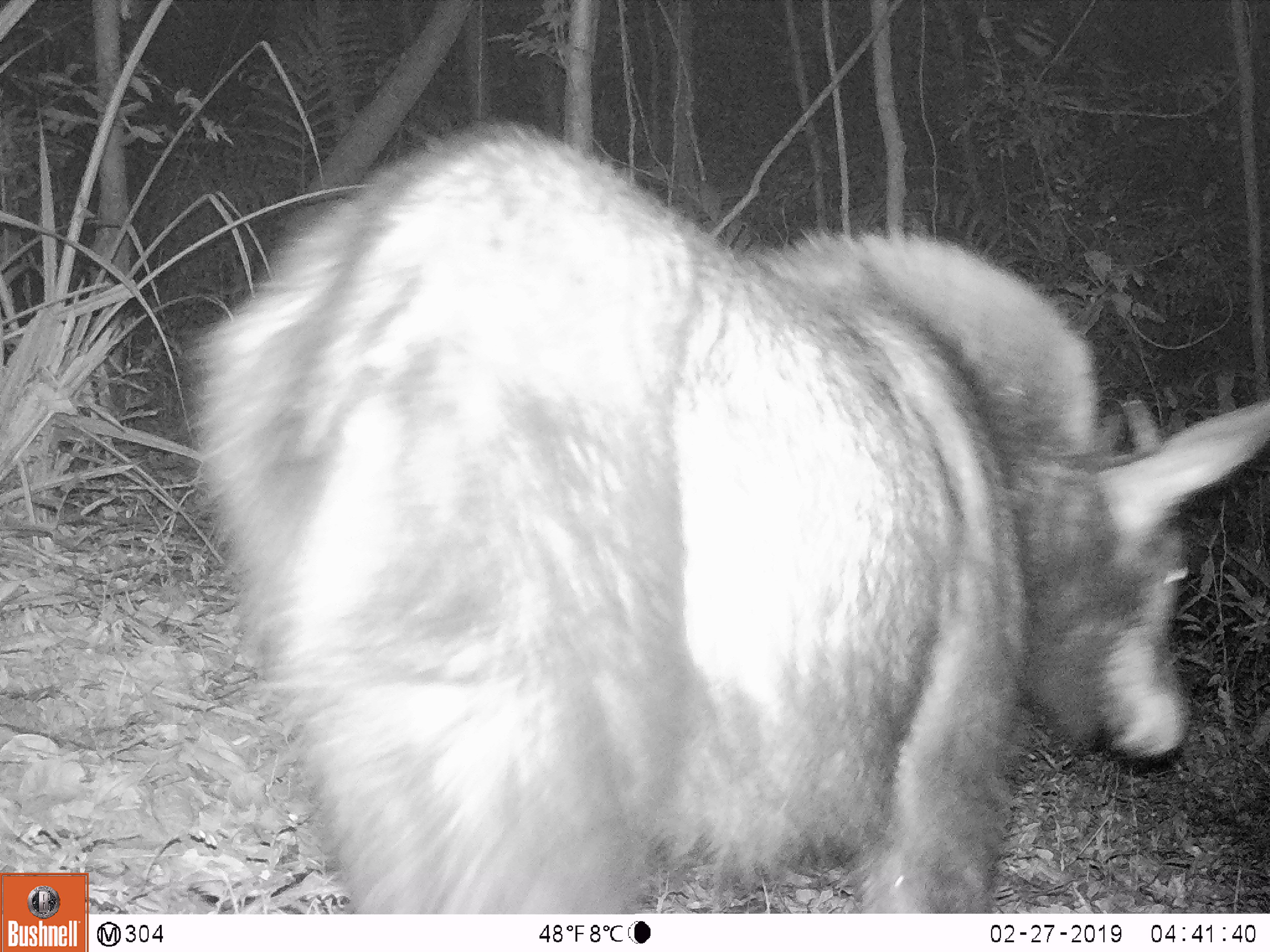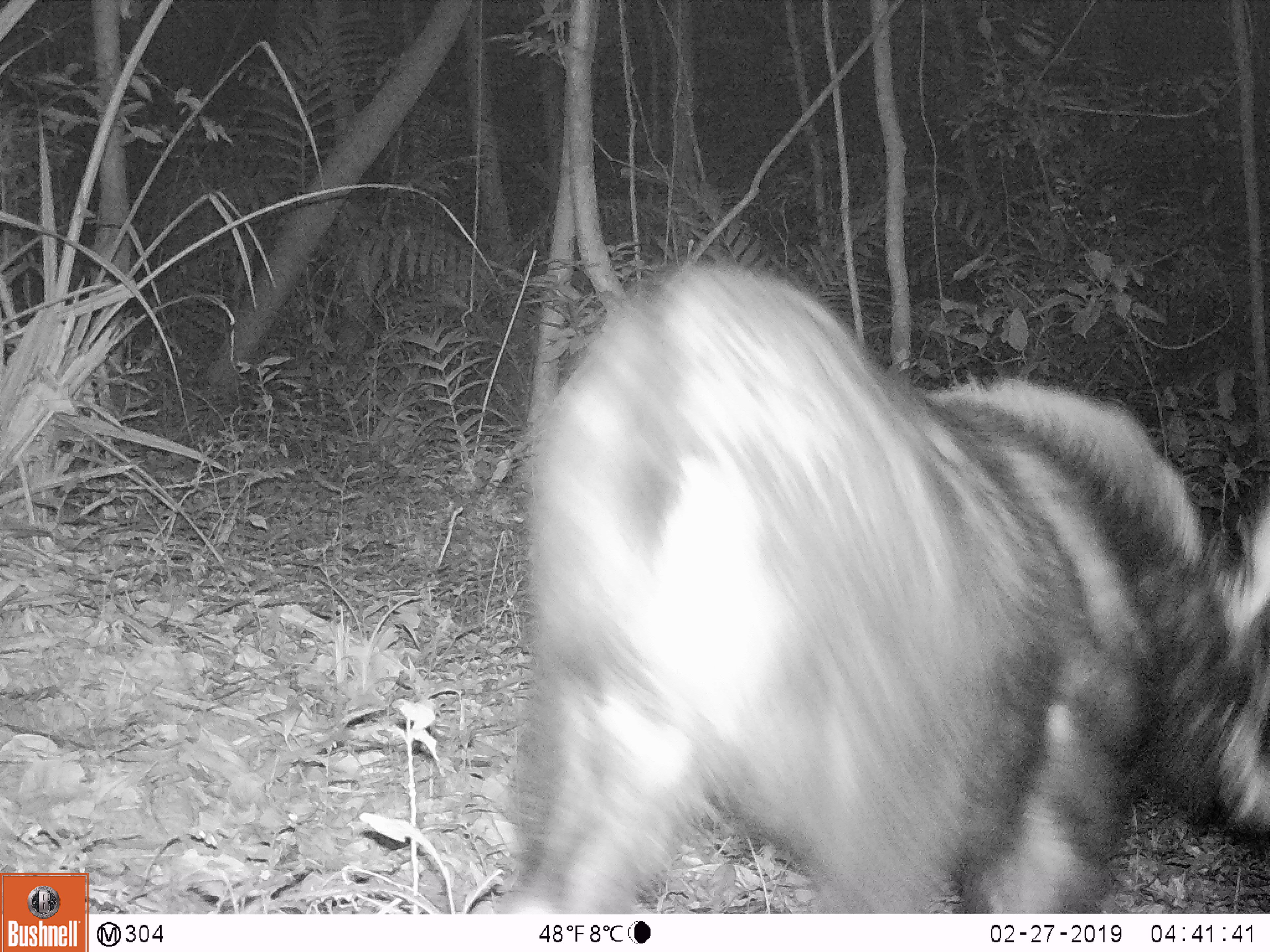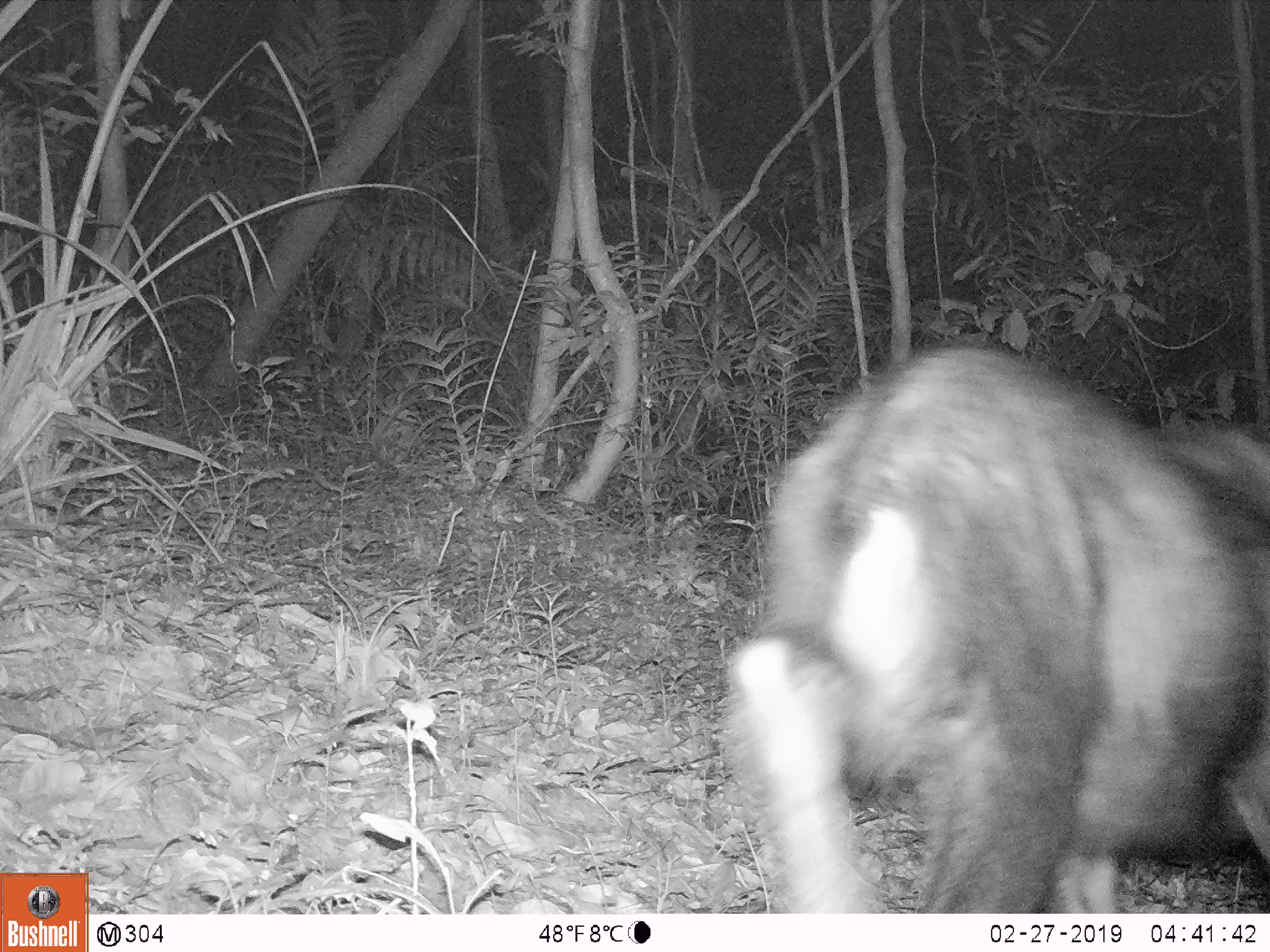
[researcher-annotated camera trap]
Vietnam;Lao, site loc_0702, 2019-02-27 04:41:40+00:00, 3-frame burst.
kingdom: Animalia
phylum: Chordata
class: Mammalia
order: Artiodactyla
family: Bovidae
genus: Capricornis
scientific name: Capricornis sumatraensis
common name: chinese serow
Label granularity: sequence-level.